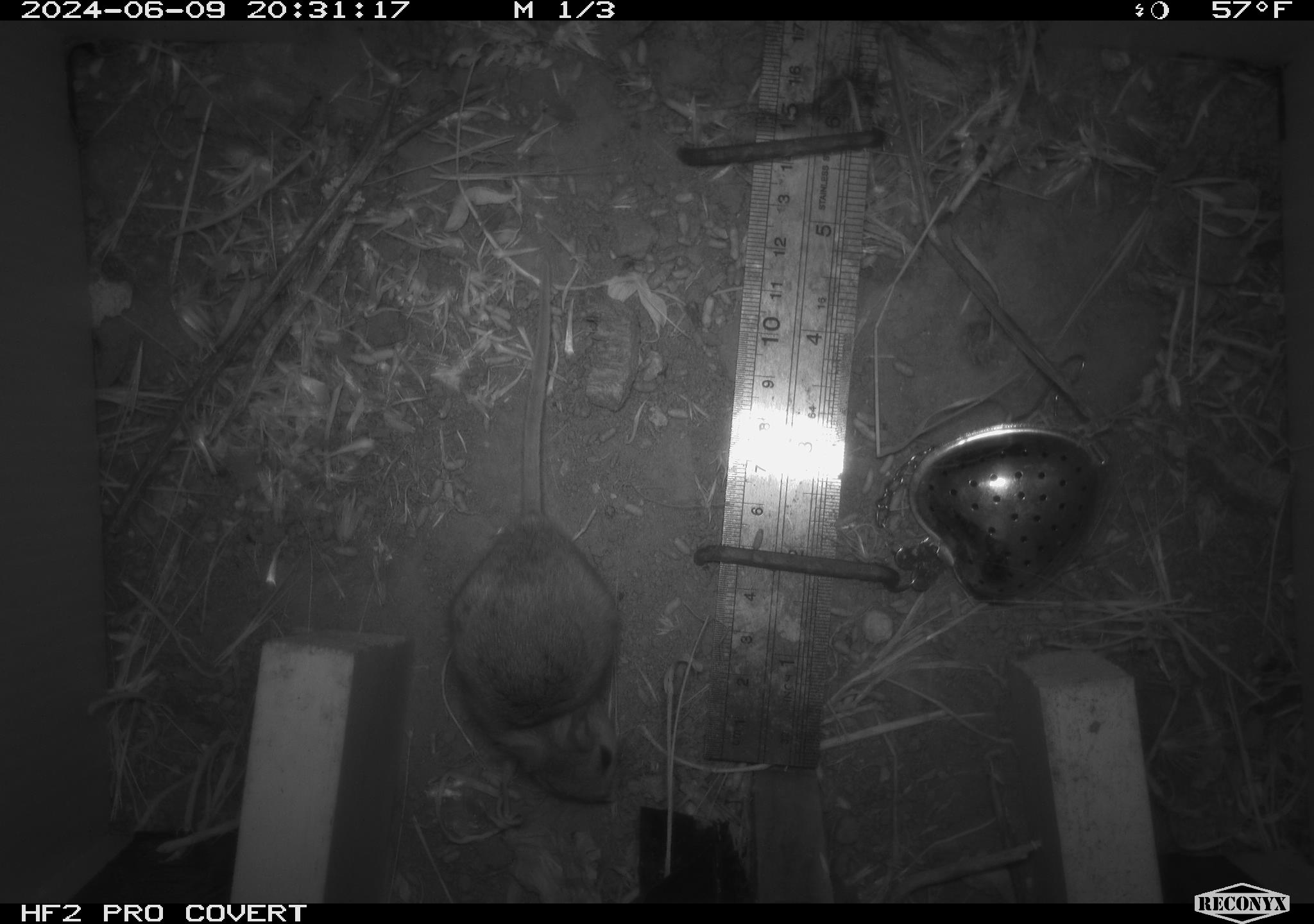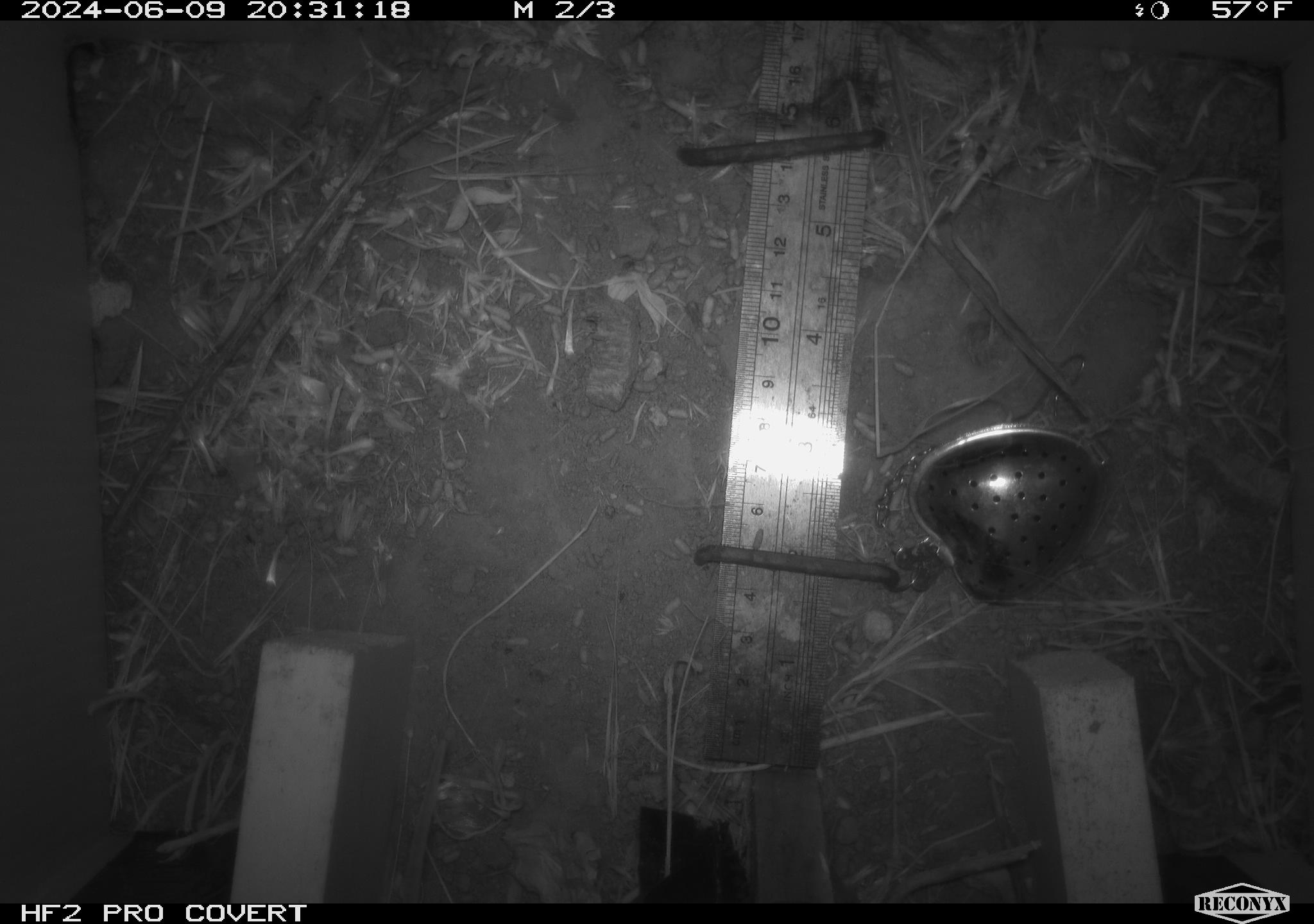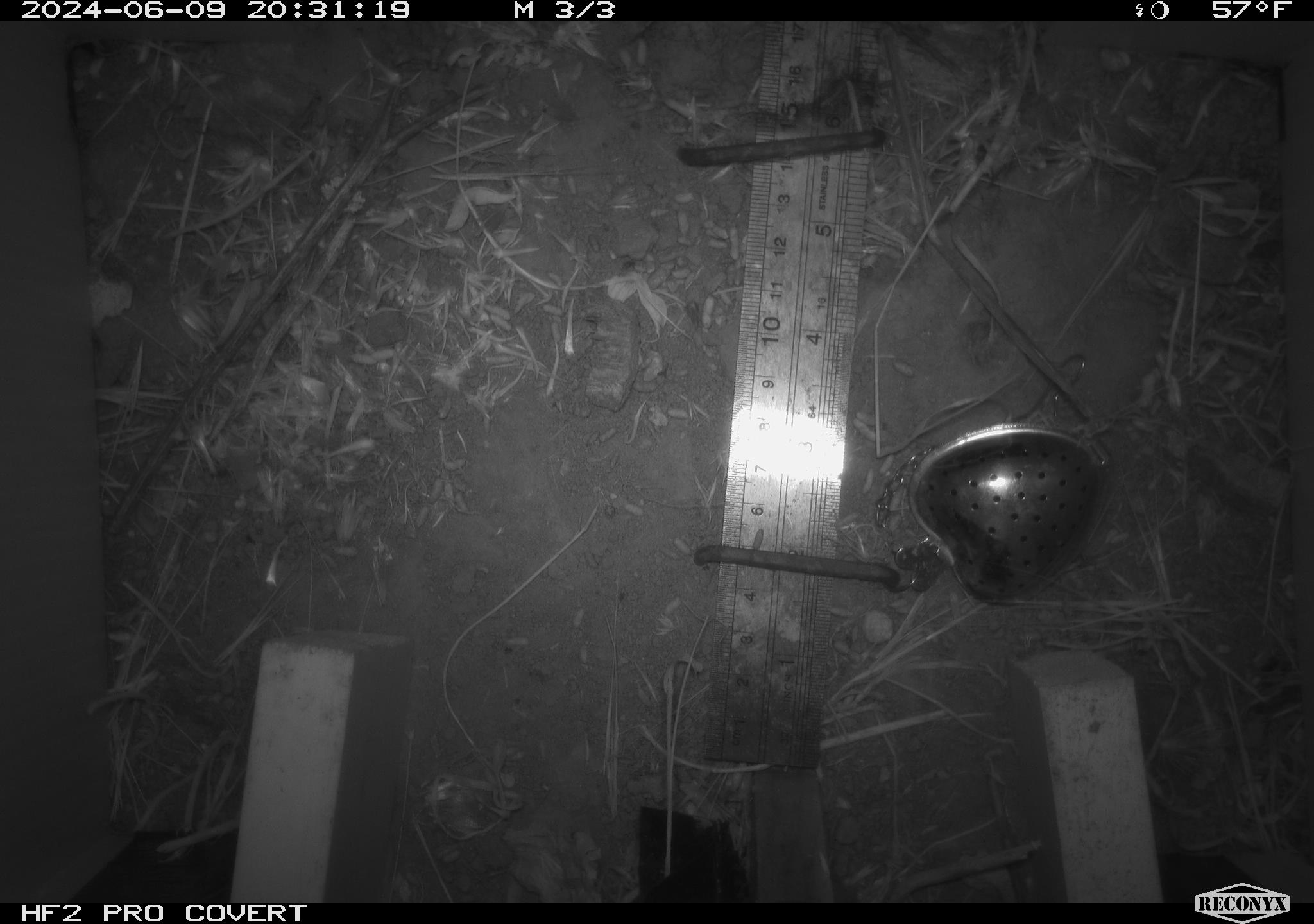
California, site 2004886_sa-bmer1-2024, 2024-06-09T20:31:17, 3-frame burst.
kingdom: Animalia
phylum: Chordata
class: Mammalia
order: Rodentia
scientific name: Rodentia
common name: mouse species